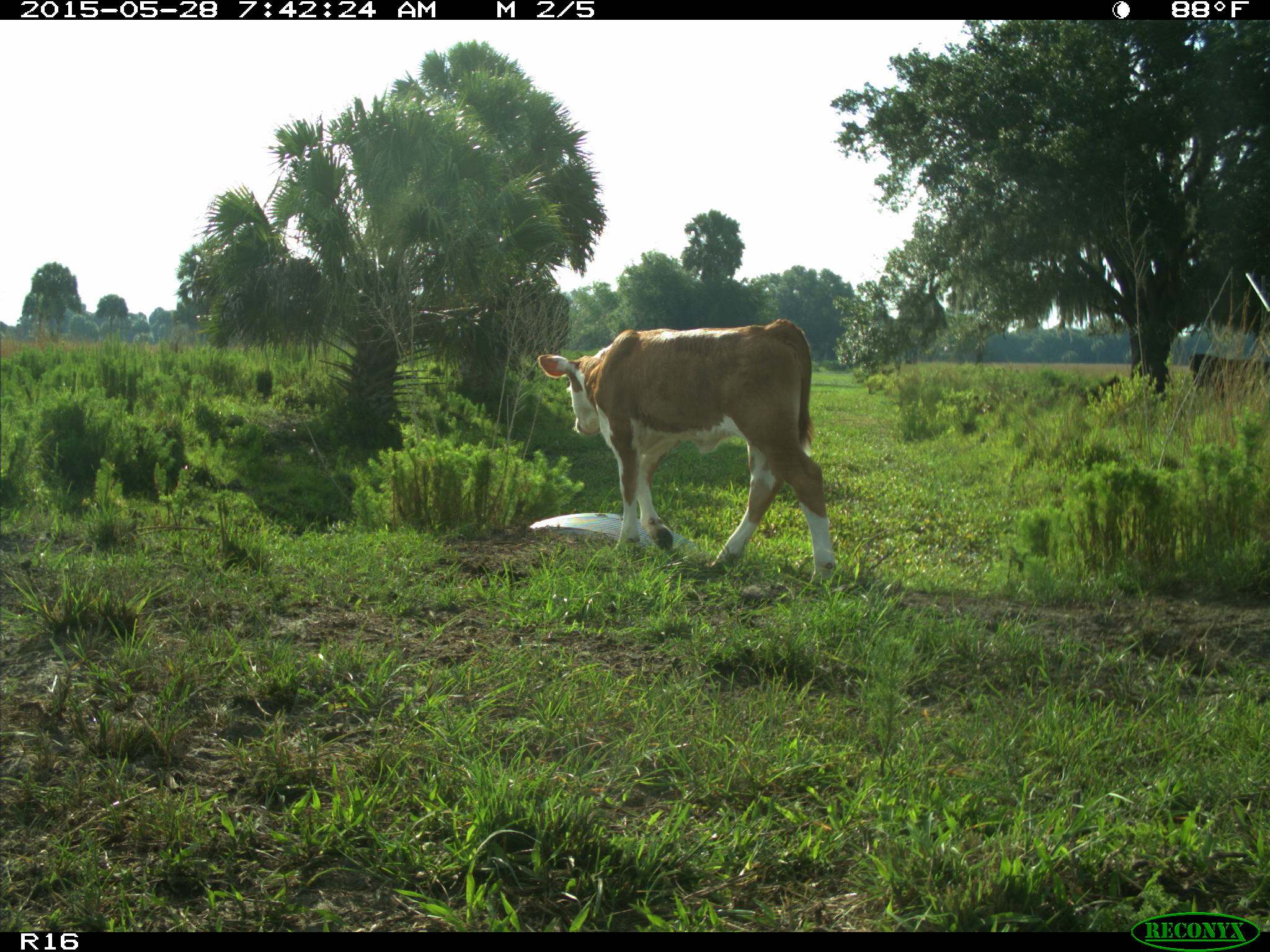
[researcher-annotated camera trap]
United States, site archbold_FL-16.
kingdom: Animalia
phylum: Chordata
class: Mammalia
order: Artiodactyla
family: Bovidae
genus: Bos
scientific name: Bos taurus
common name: domestic cow